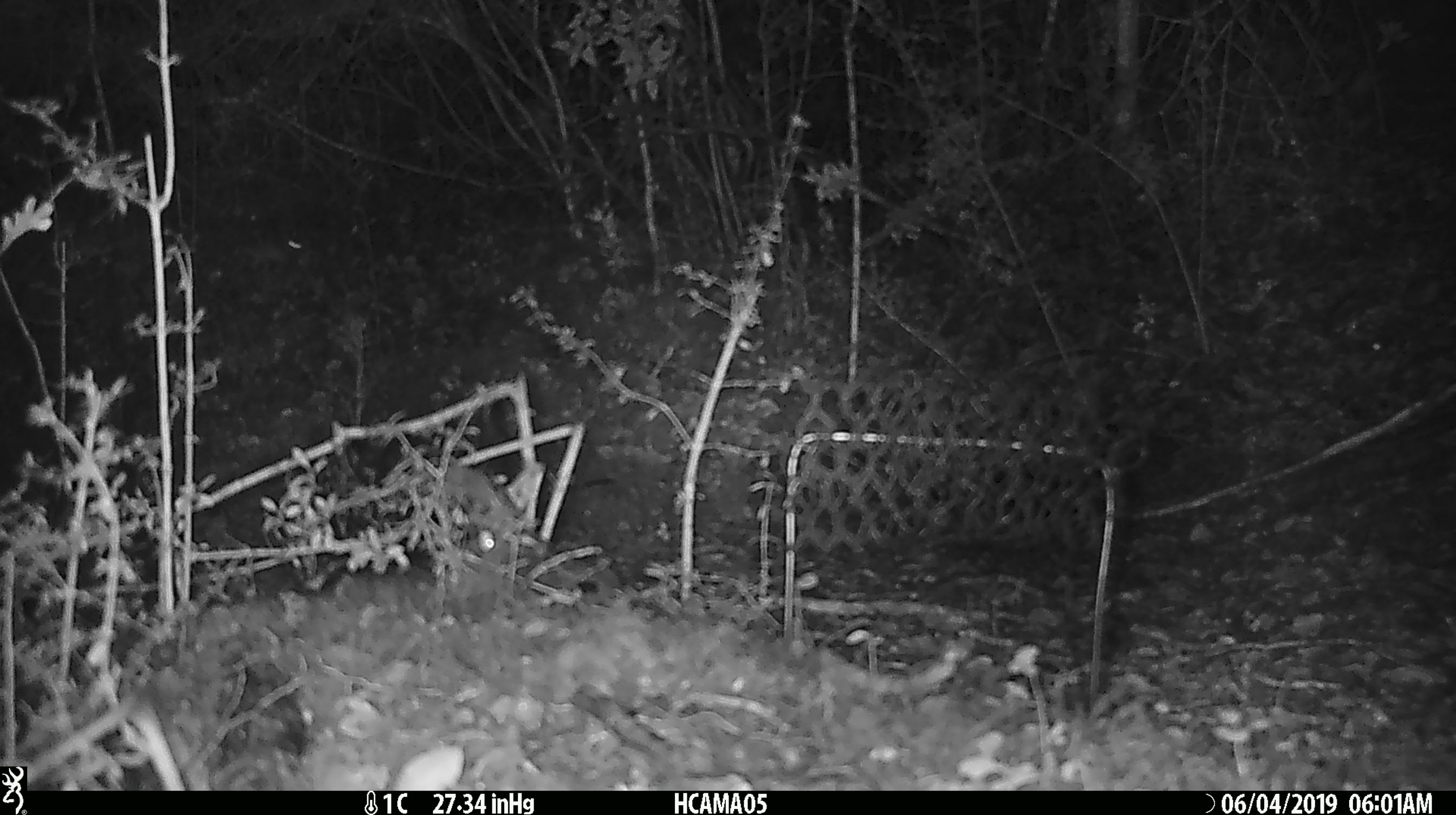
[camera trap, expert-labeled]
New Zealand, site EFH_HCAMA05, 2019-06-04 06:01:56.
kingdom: Animalia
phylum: Chordata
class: Mammalia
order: Rodentia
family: Muridae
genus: Mus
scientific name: Mus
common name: mouse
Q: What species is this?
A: Mouse (Mus).